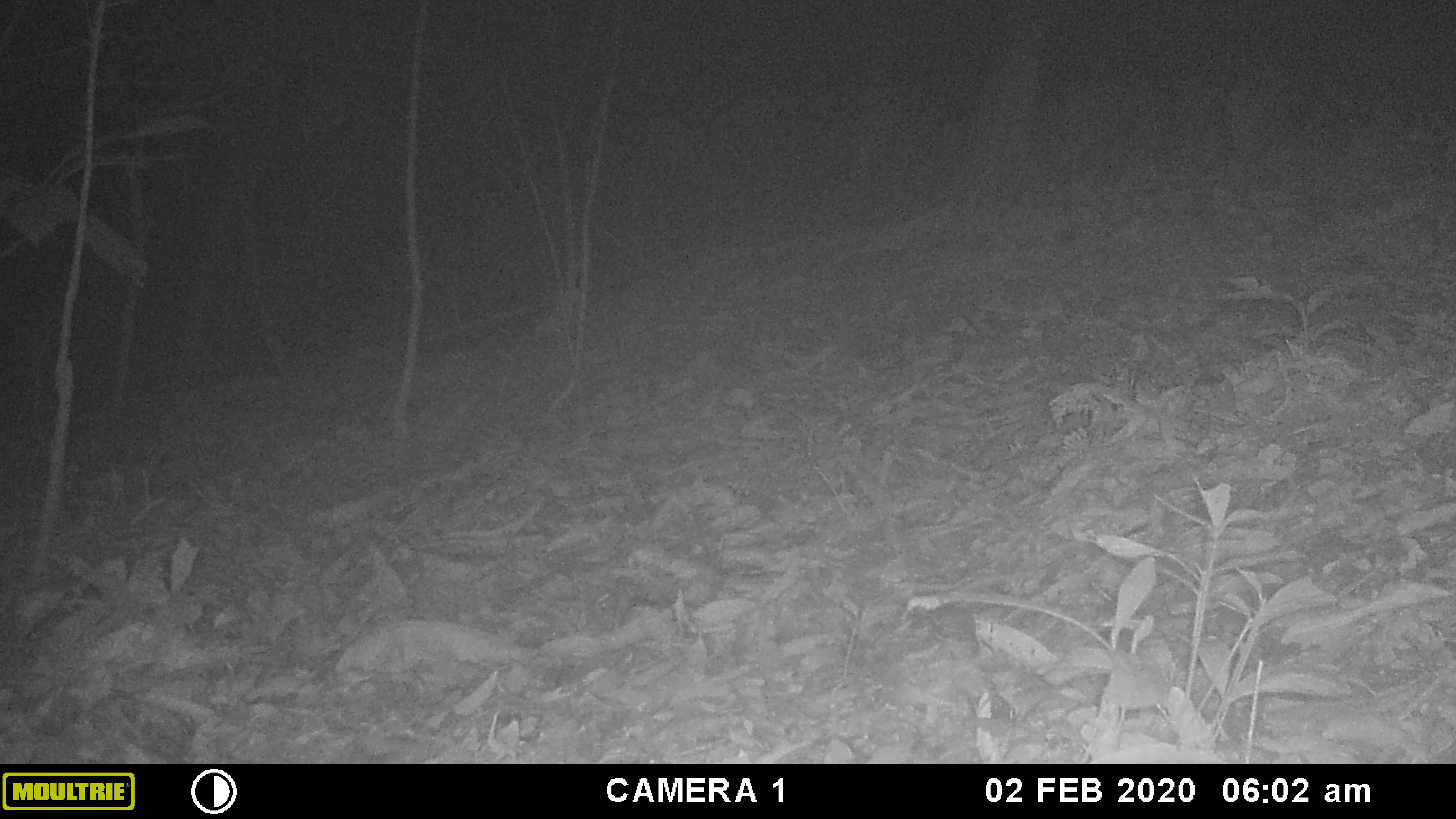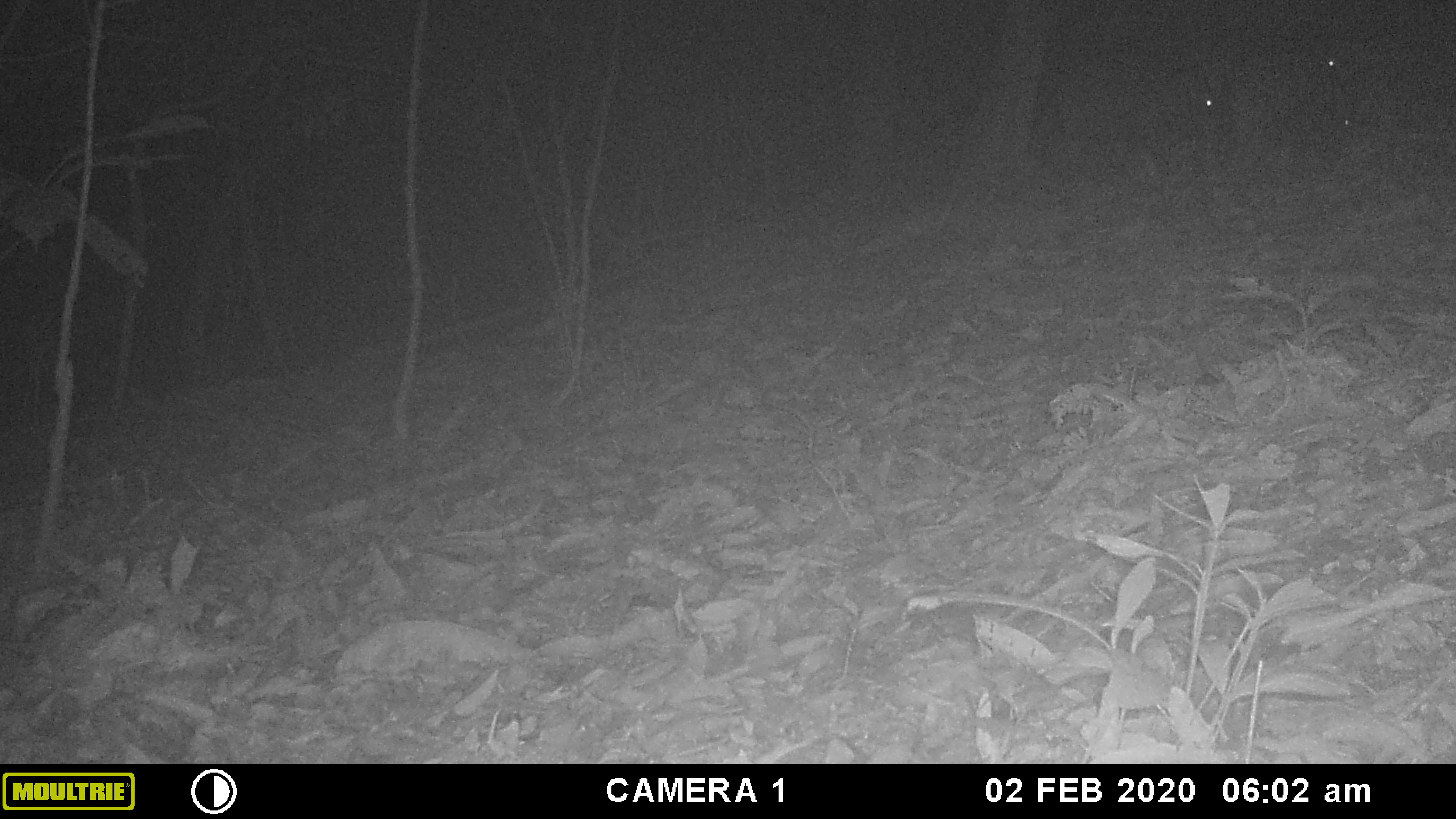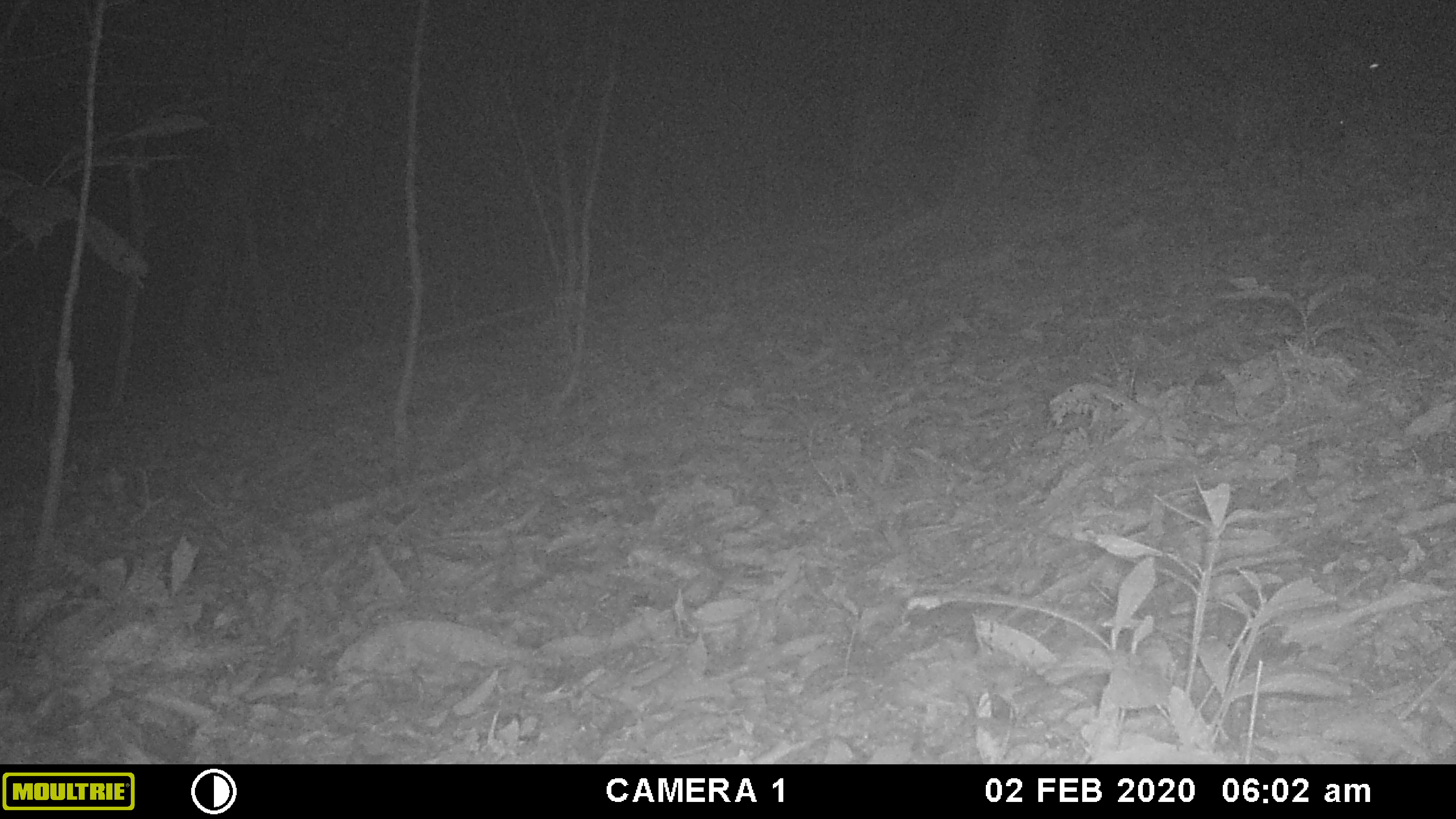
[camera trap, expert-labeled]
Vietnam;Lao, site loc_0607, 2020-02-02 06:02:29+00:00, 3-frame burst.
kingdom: Animalia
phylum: Chordata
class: Mammalia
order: Artiodactyla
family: Suidae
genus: Sus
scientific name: Sus scrofa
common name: eurasian wild pig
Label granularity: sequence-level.